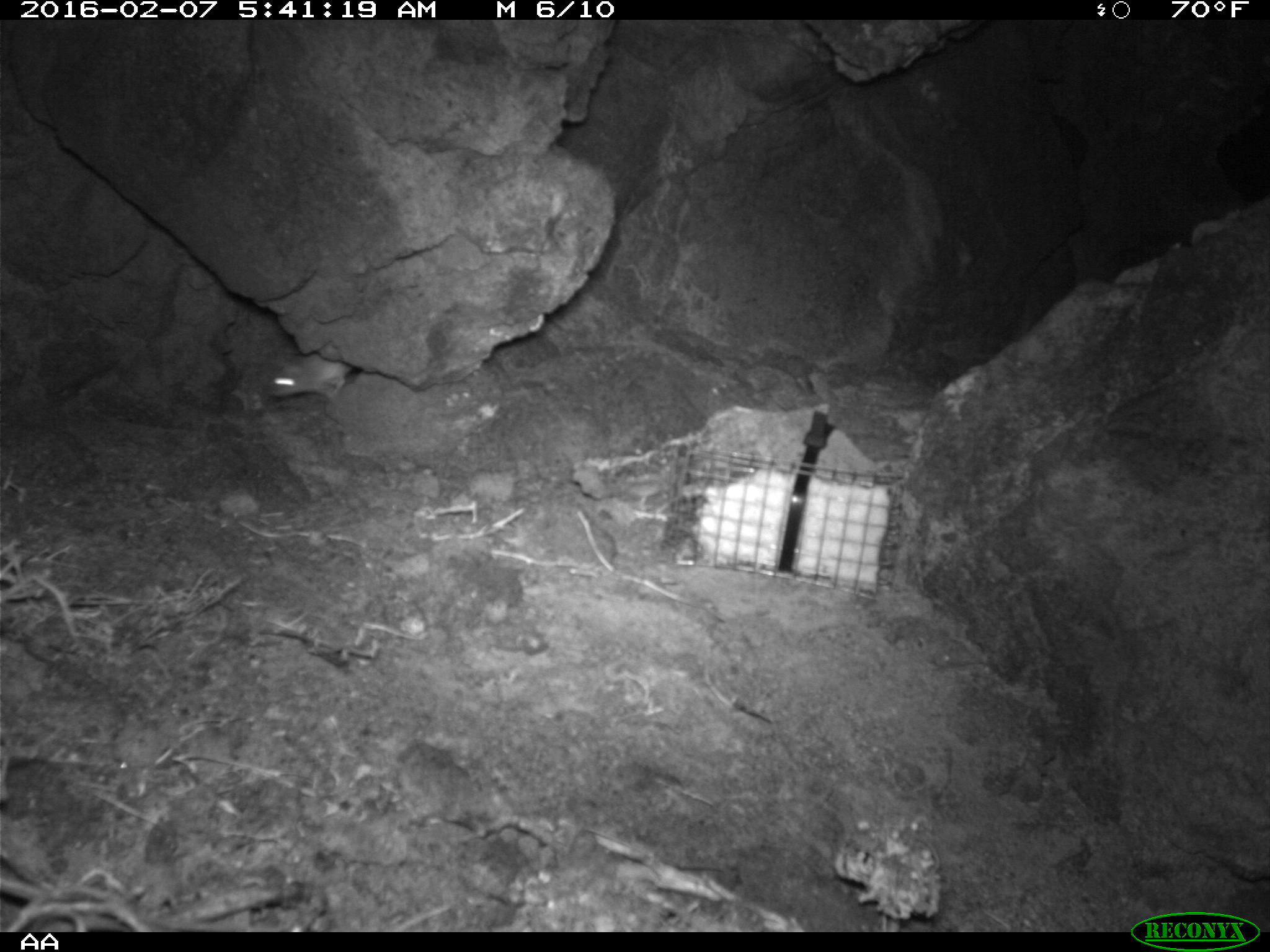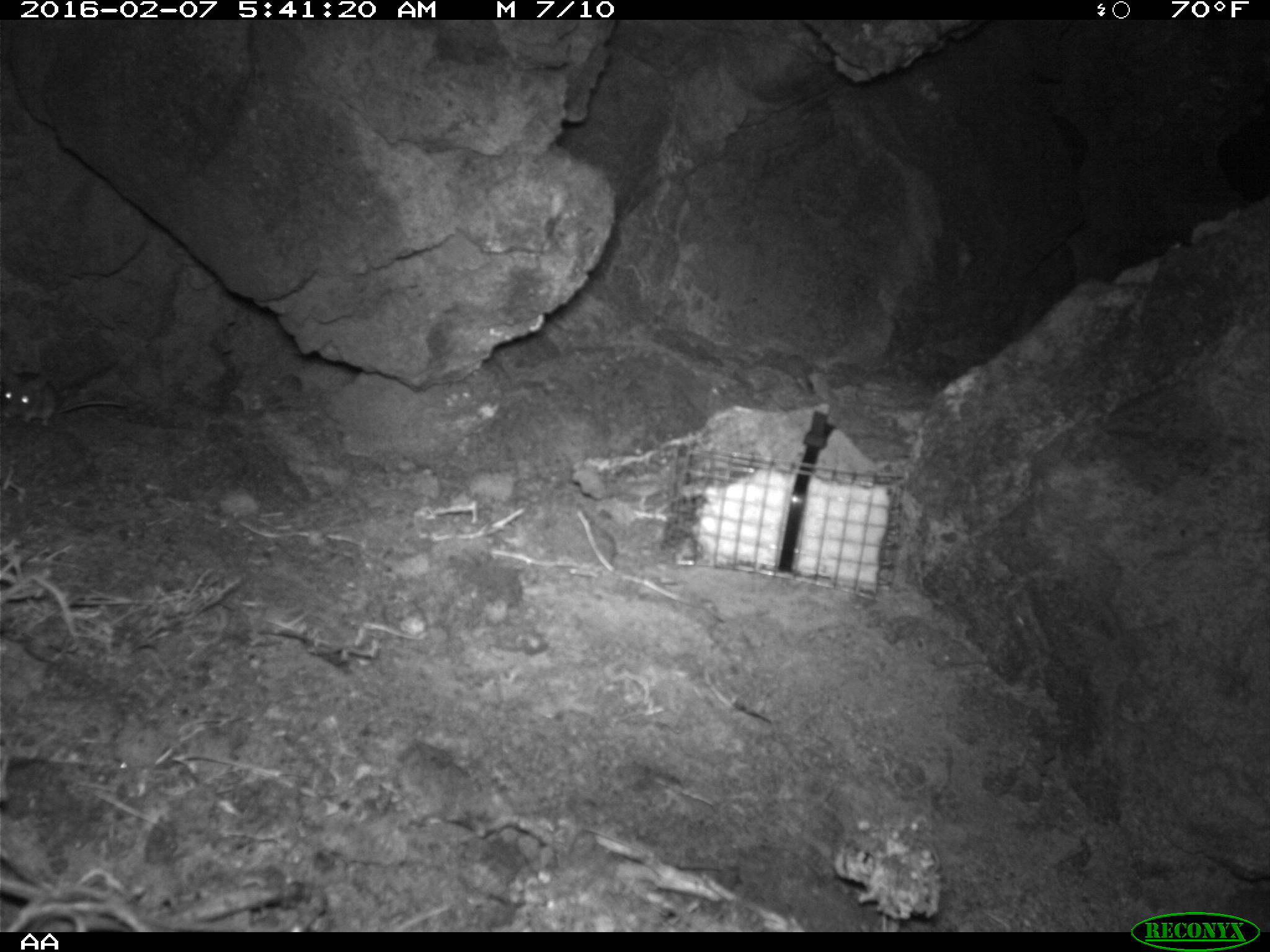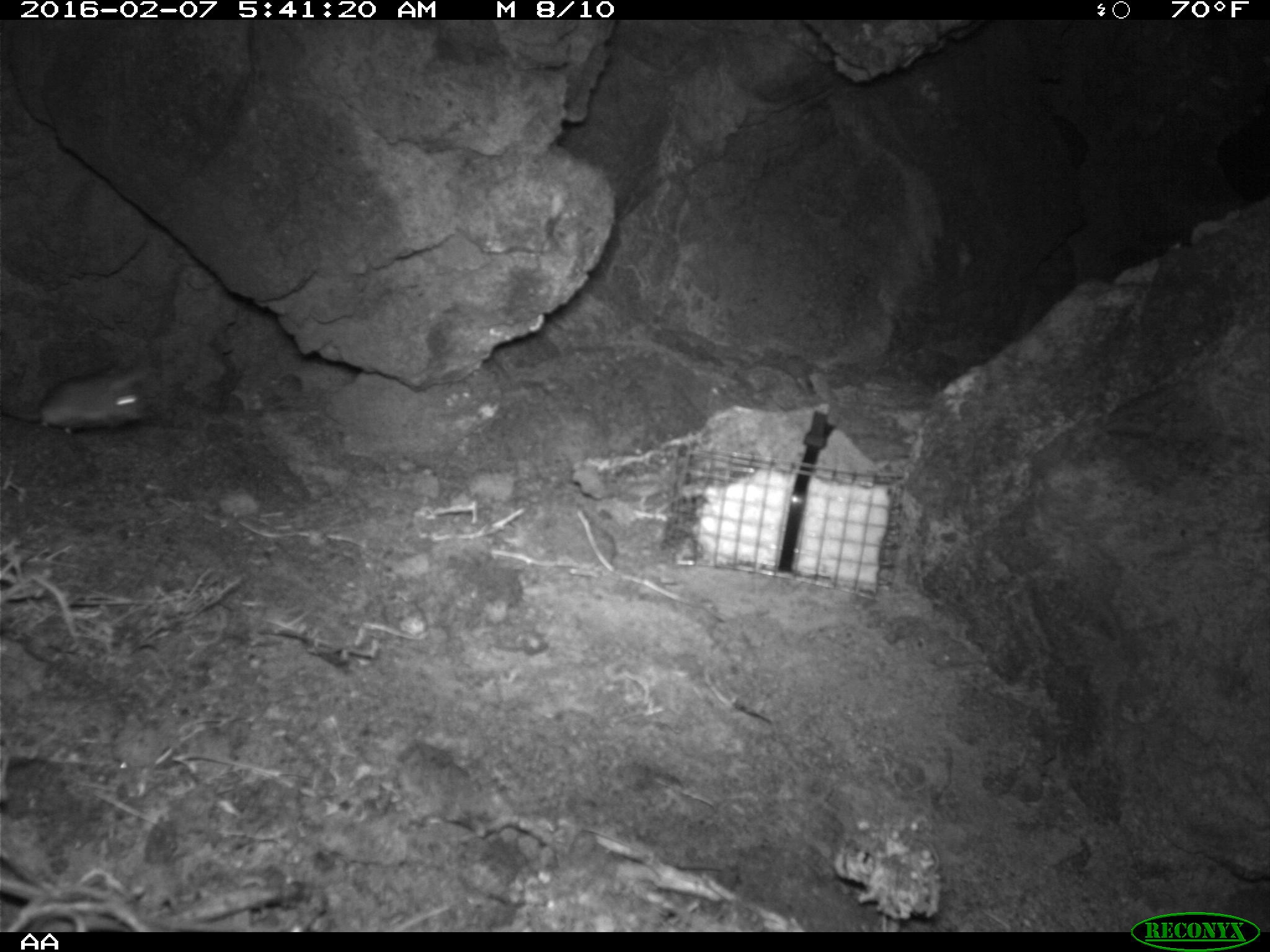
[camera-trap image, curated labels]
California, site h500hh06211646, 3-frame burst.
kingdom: Animalia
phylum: Chordata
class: Mammalia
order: Rodentia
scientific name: Rodentia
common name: rodent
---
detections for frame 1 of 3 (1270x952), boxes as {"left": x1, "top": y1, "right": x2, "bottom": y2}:
rodent: {"left": 265, "top": 354, "right": 355, "bottom": 405}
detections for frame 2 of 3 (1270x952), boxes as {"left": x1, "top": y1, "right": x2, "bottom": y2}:
rodent: {"left": 0, "top": 369, "right": 128, "bottom": 428}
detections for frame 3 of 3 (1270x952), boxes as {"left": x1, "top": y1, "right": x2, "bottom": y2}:
rodent: {"left": 0, "top": 371, "right": 149, "bottom": 436}